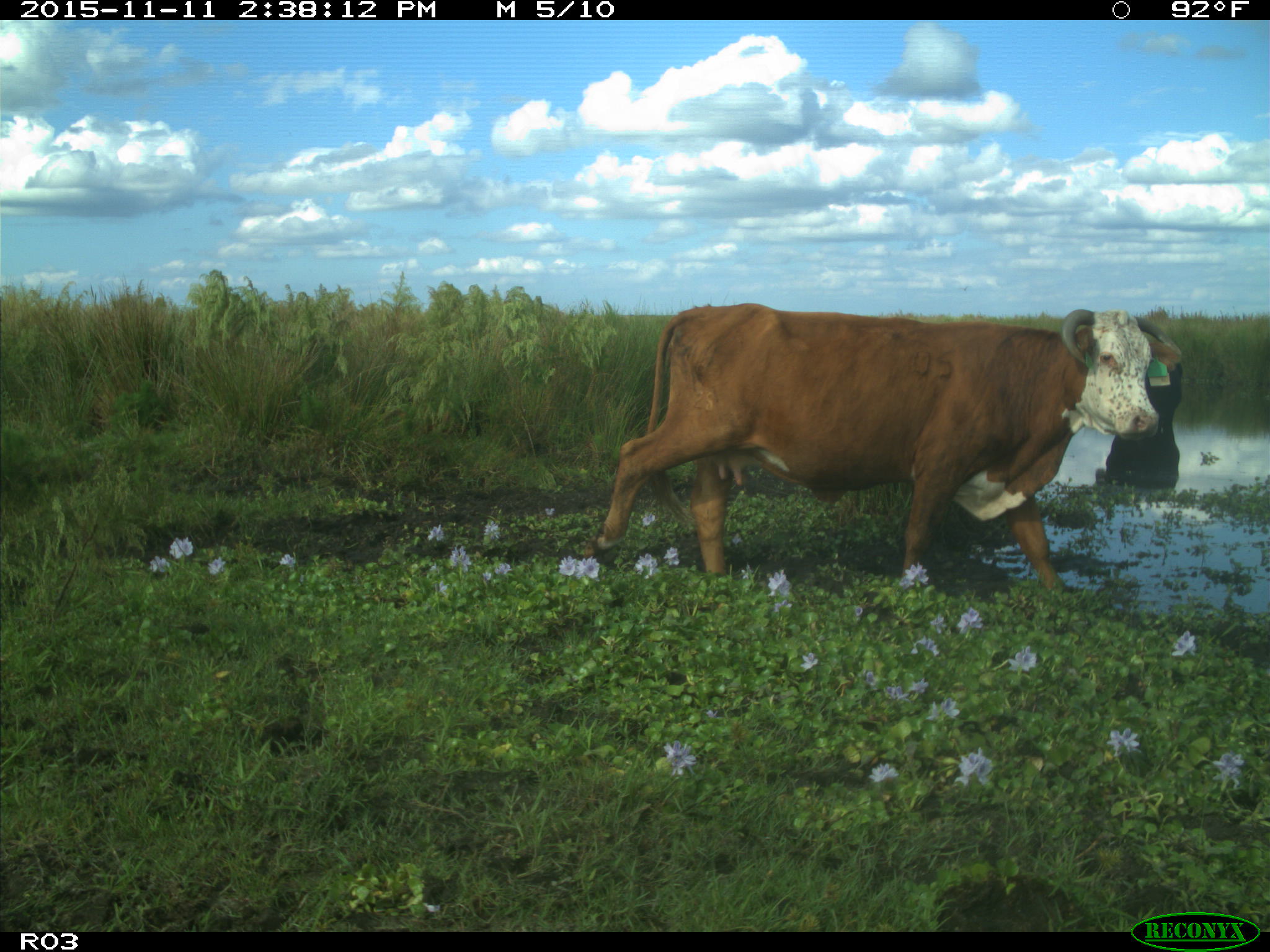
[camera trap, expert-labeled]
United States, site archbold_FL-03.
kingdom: Animalia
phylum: Chordata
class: Mammalia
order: Artiodactyla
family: Bovidae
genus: Bos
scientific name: Bos taurus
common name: domestic cow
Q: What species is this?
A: Bos taurus (domestic cow).